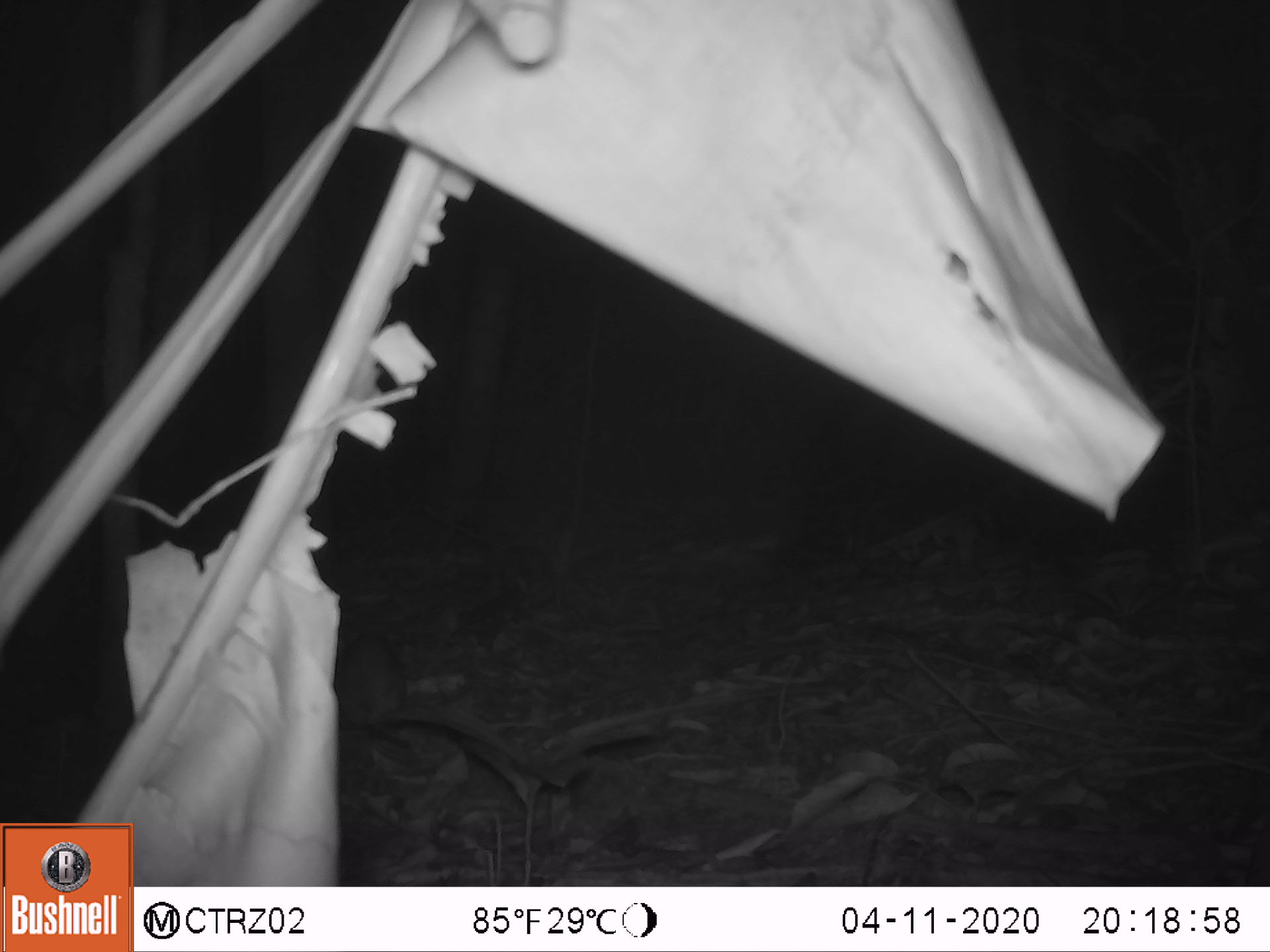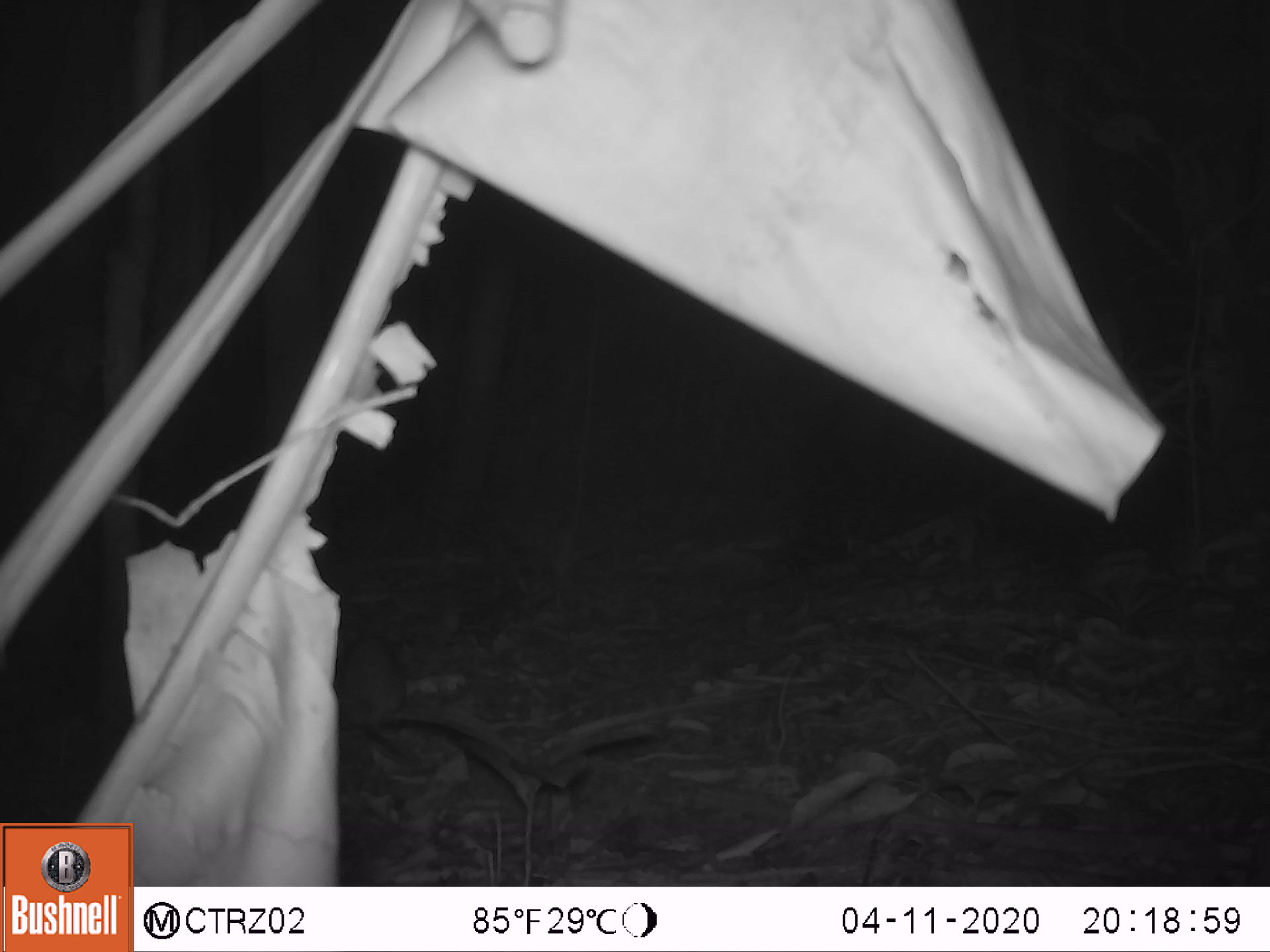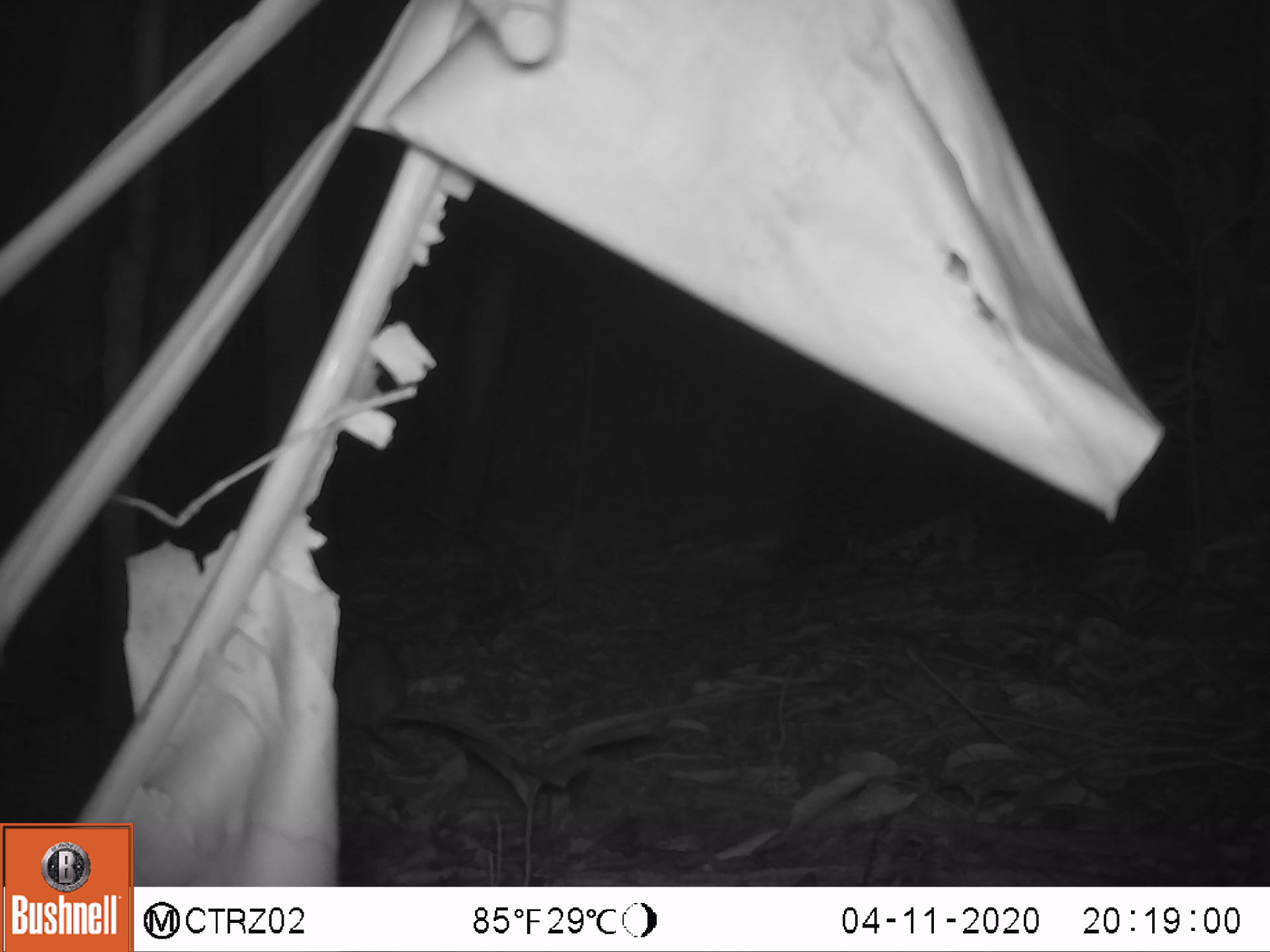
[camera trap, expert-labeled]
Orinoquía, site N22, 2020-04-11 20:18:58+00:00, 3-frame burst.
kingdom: Animalia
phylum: Chordata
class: Mammalia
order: Rodentia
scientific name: Rodentia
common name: rodent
Rodent (Rodentia).